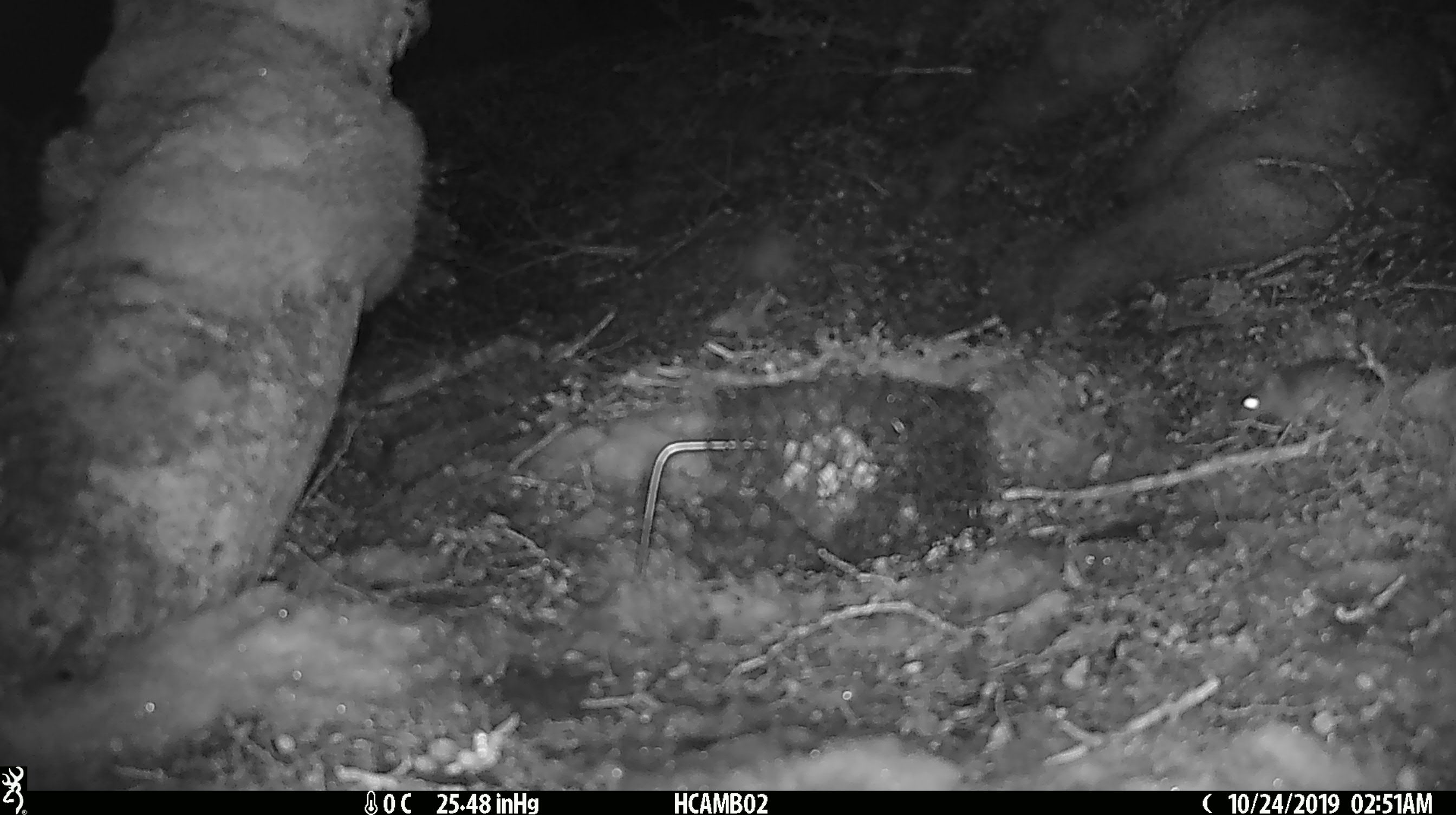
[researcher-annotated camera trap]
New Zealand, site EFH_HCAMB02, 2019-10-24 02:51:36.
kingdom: Animalia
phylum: Chordata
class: Mammalia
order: Rodentia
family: Muridae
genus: Mus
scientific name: Mus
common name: mouse